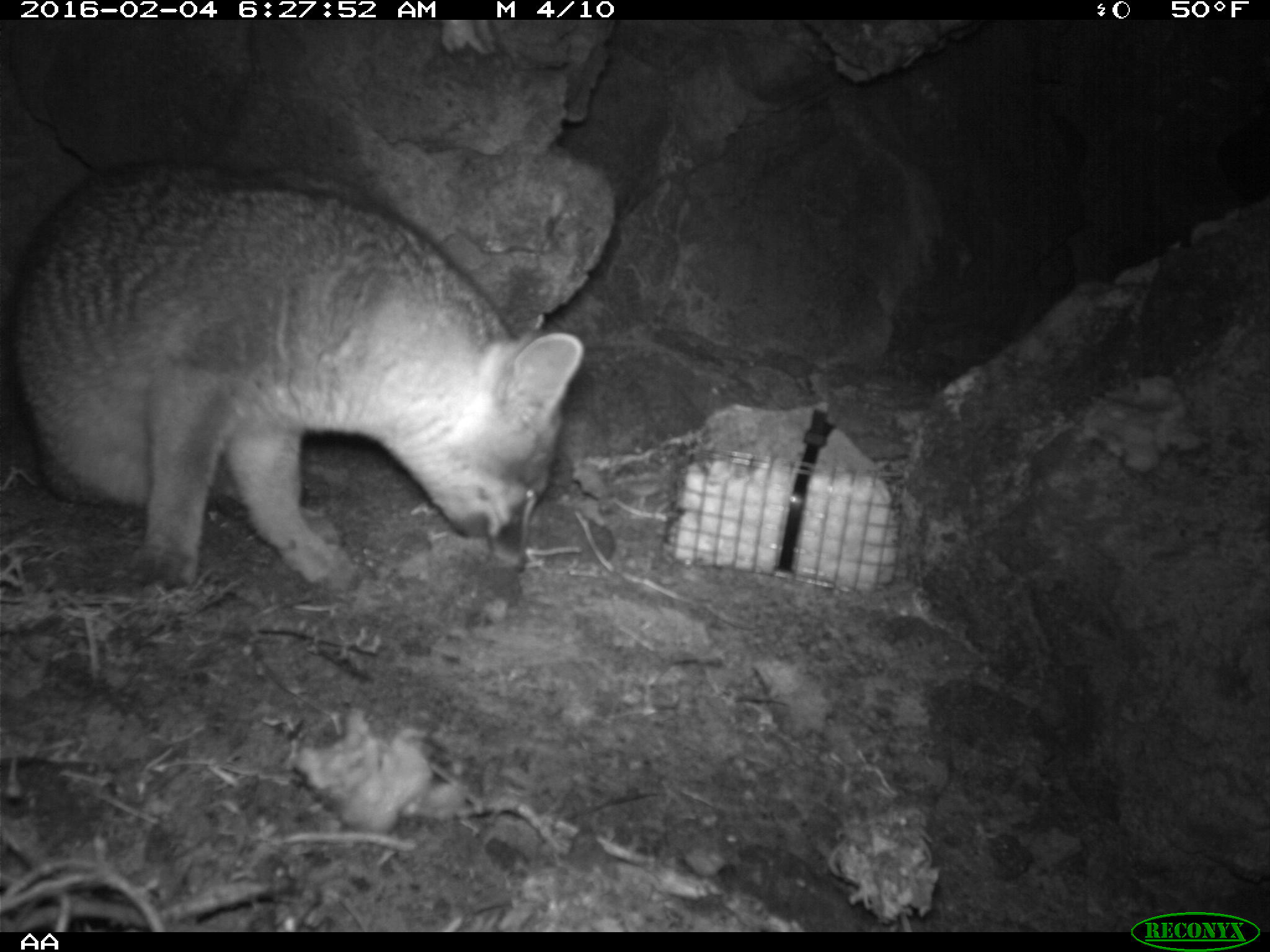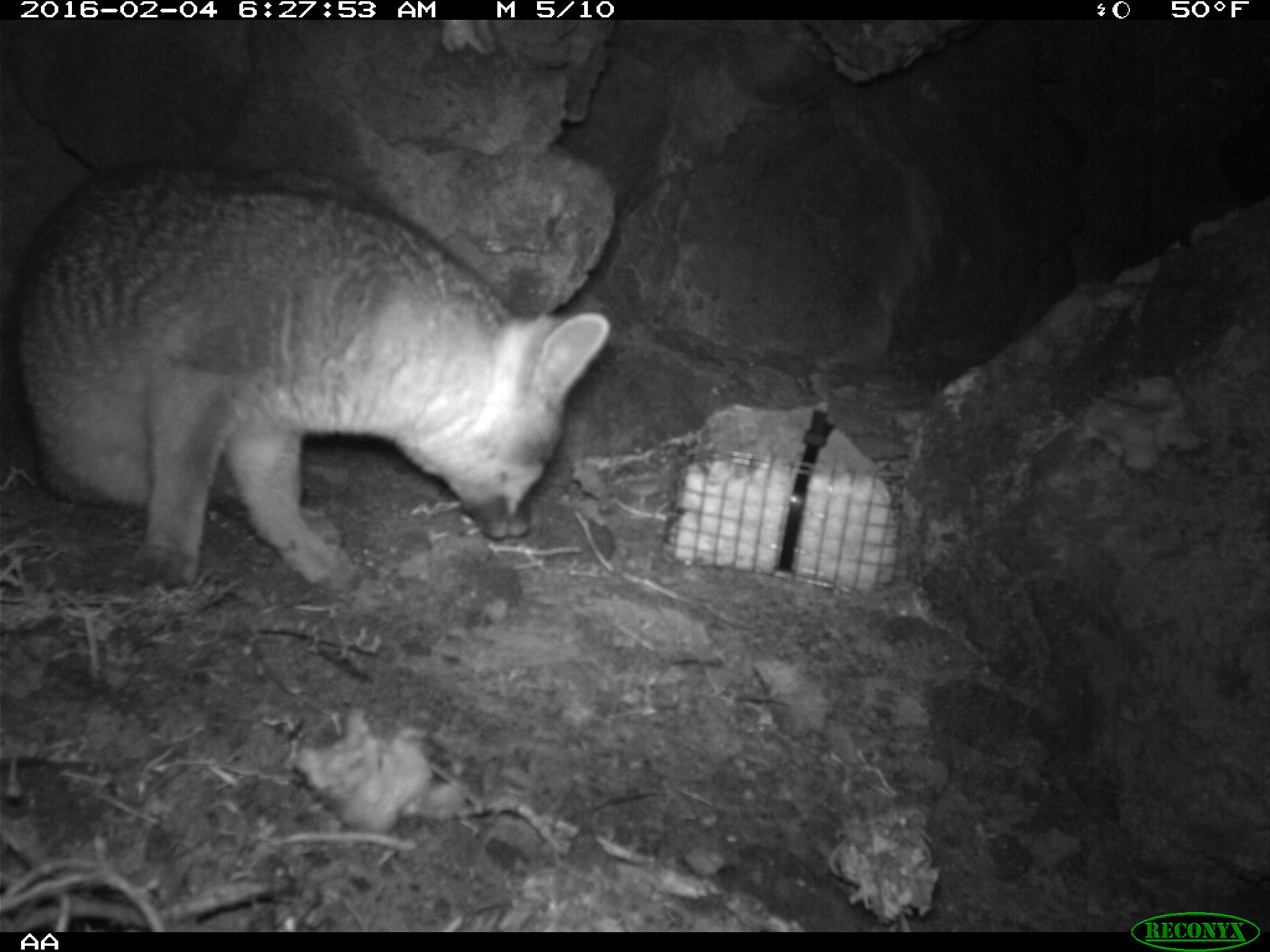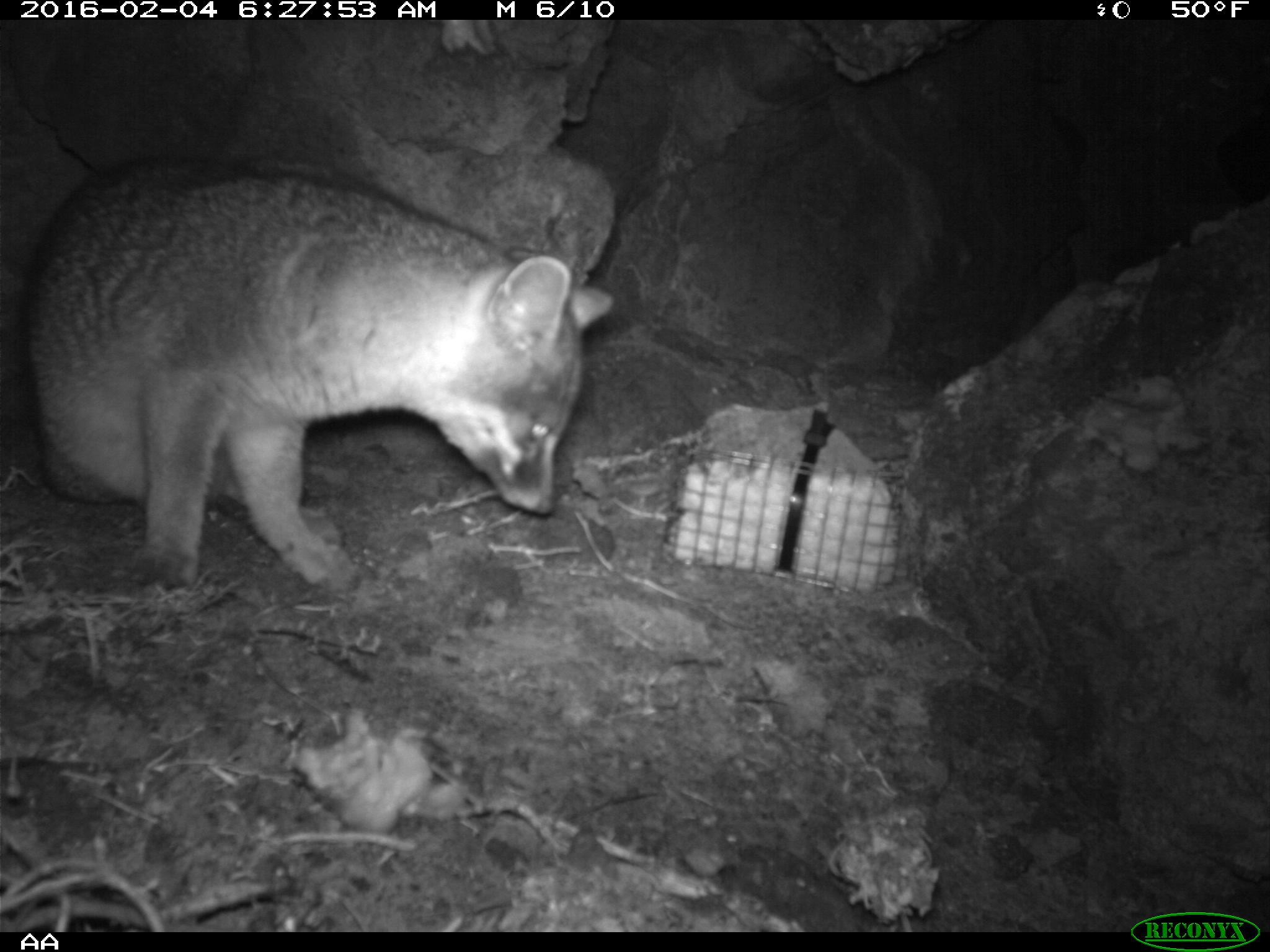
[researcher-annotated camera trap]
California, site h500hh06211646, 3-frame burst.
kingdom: Animalia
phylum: Chordata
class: Mammalia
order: Carnivora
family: Canidae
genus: Urocyon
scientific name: Urocyon littoralis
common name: island fox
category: fox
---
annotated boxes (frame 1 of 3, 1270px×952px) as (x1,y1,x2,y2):
fox: (12,160,586,588)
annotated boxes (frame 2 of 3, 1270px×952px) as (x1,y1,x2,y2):
fox: (0,159,612,593)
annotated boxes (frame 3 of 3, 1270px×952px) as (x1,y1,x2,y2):
fox: (23,156,613,589)